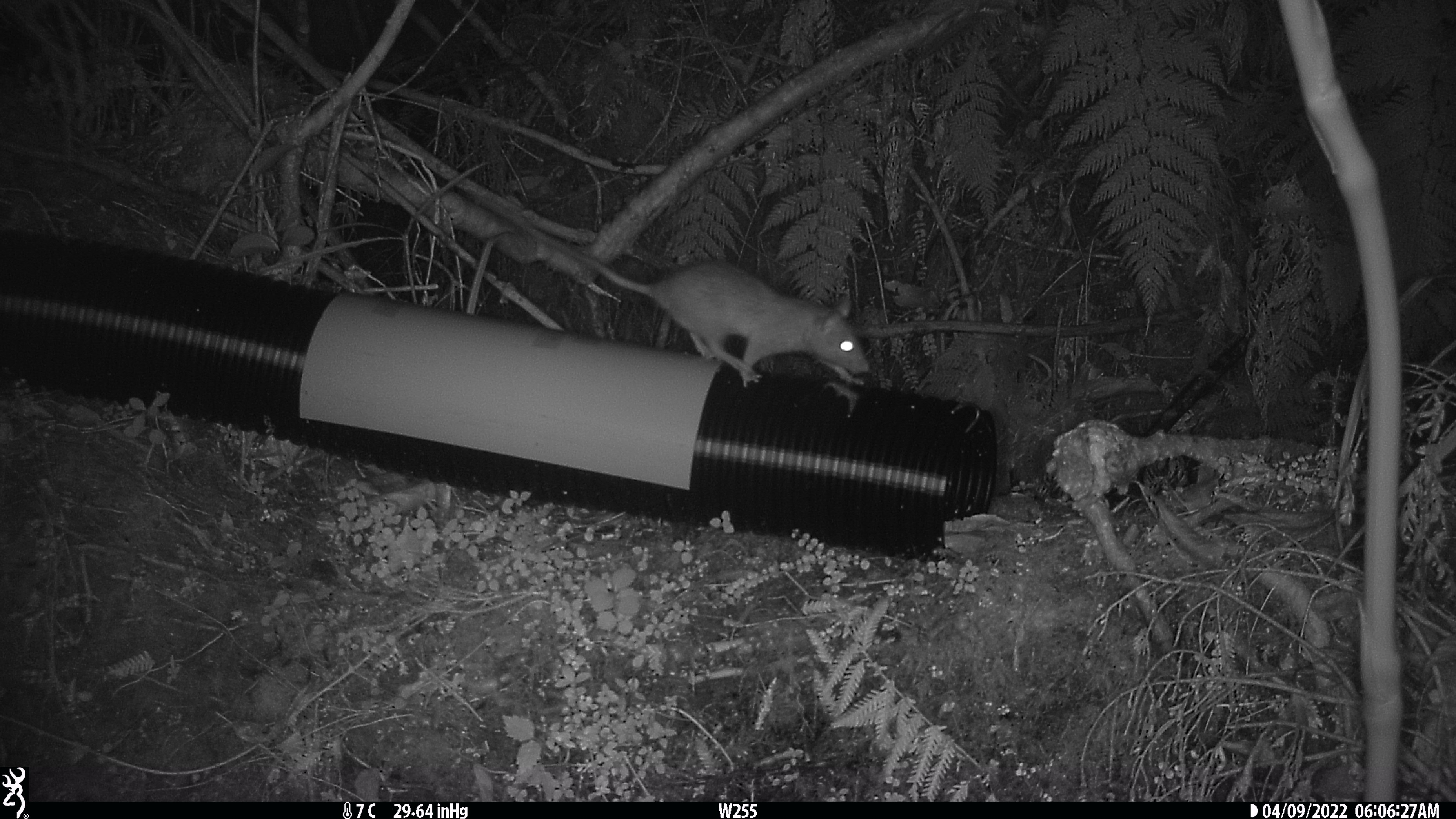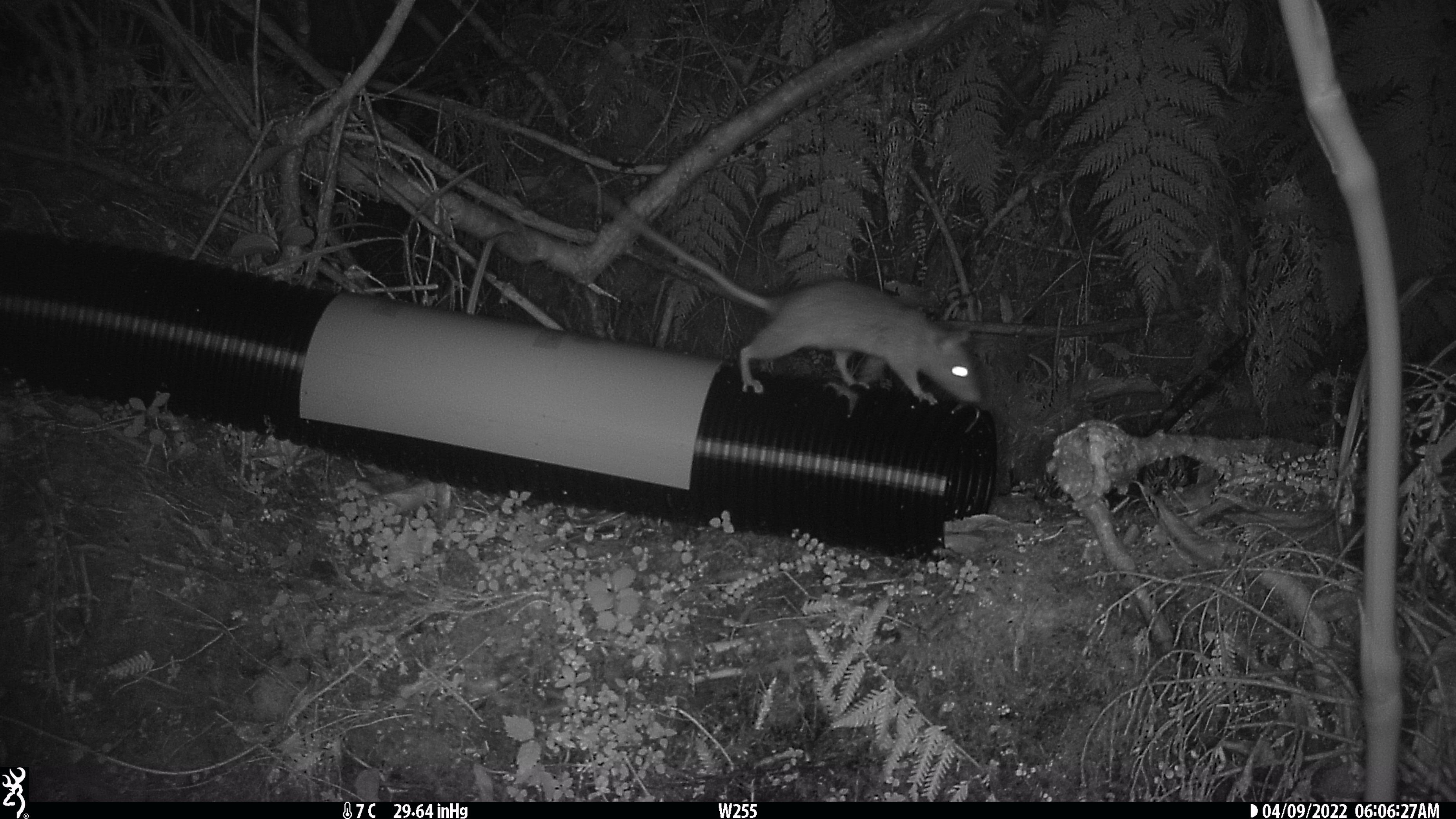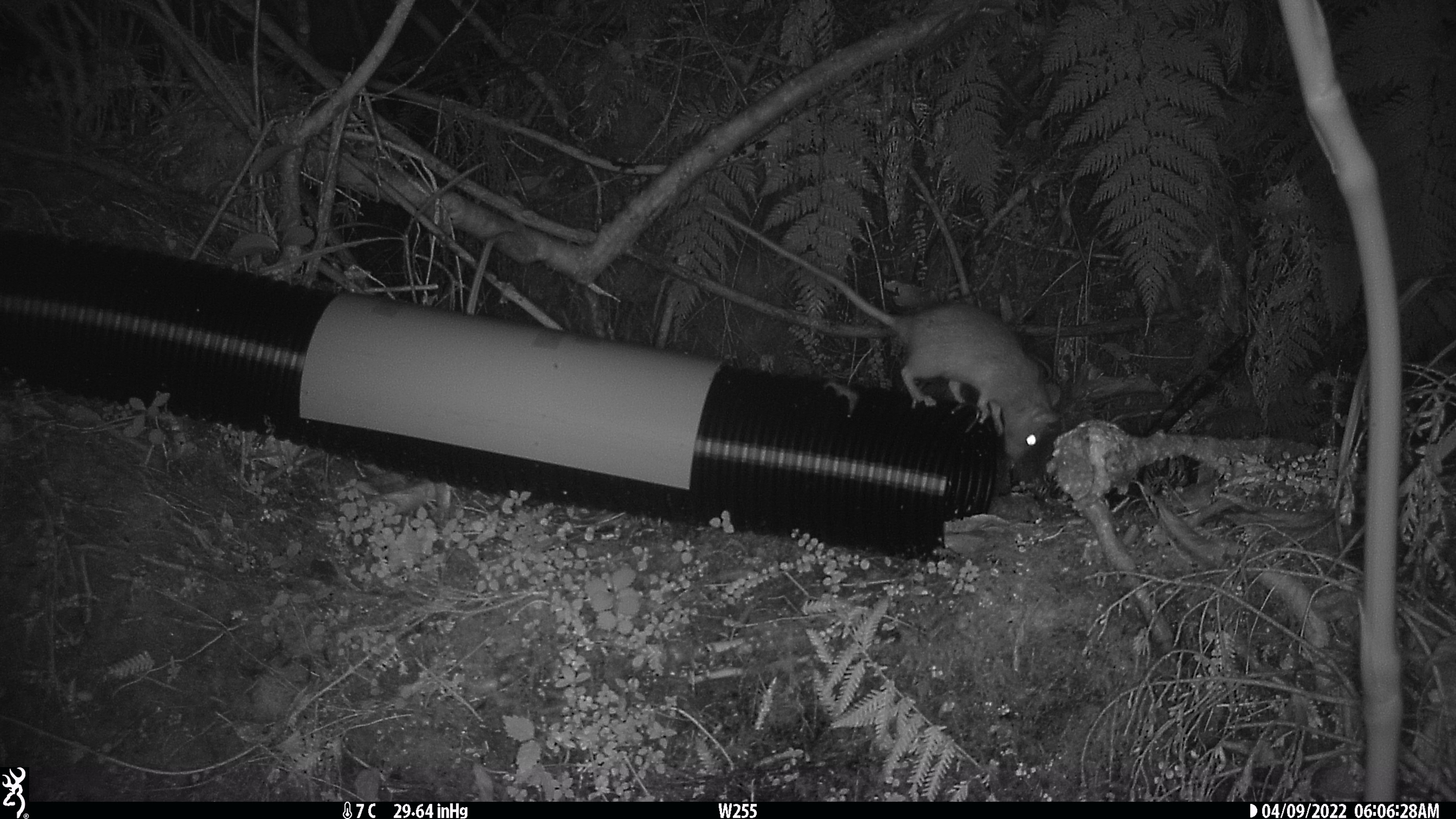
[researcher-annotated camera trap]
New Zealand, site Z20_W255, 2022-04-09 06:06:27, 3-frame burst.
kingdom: Animalia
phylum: Chordata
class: Mammalia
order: Rodentia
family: Muridae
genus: Rattus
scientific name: Rattus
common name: rat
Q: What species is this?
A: Rat (Rattus).